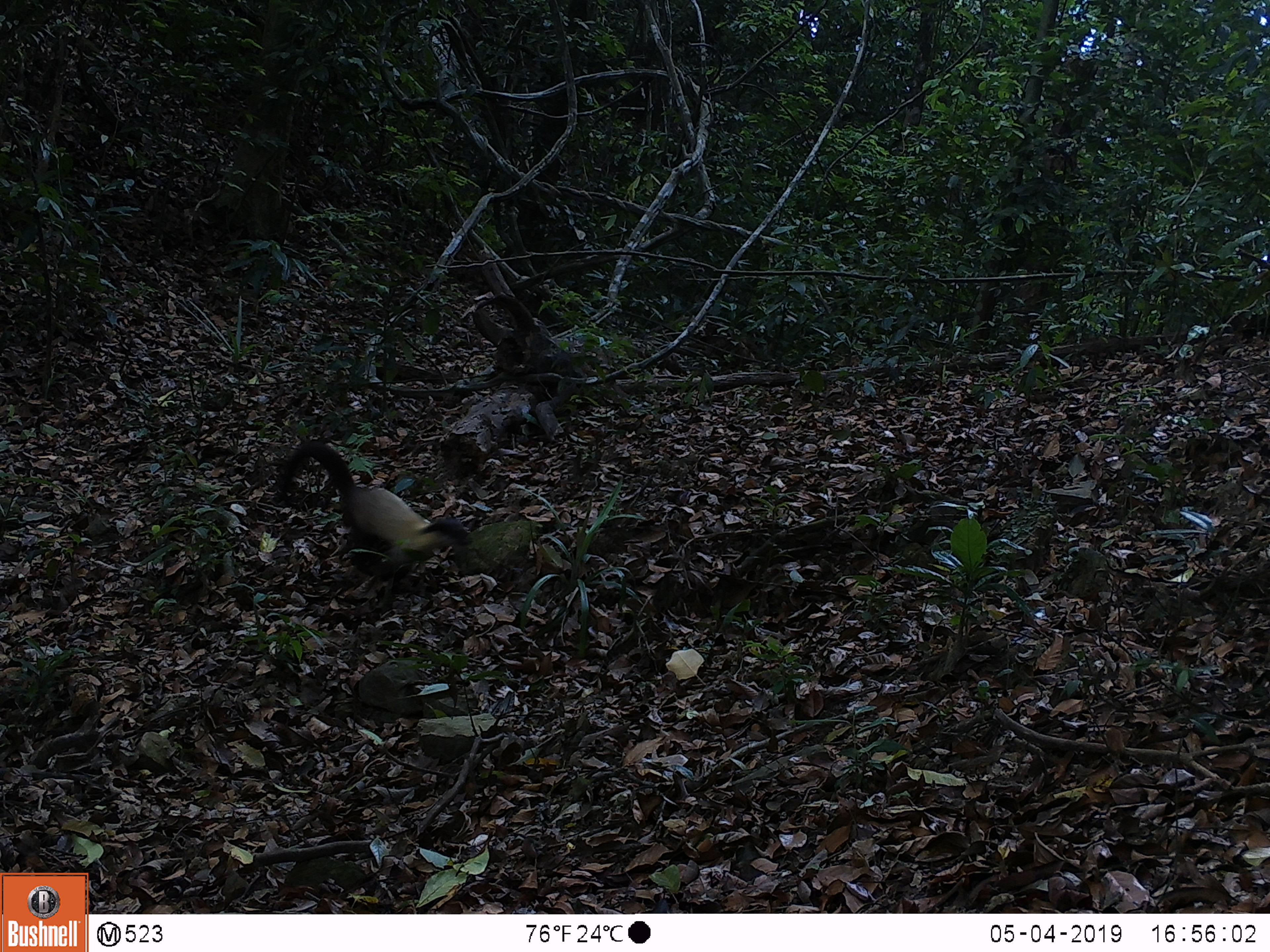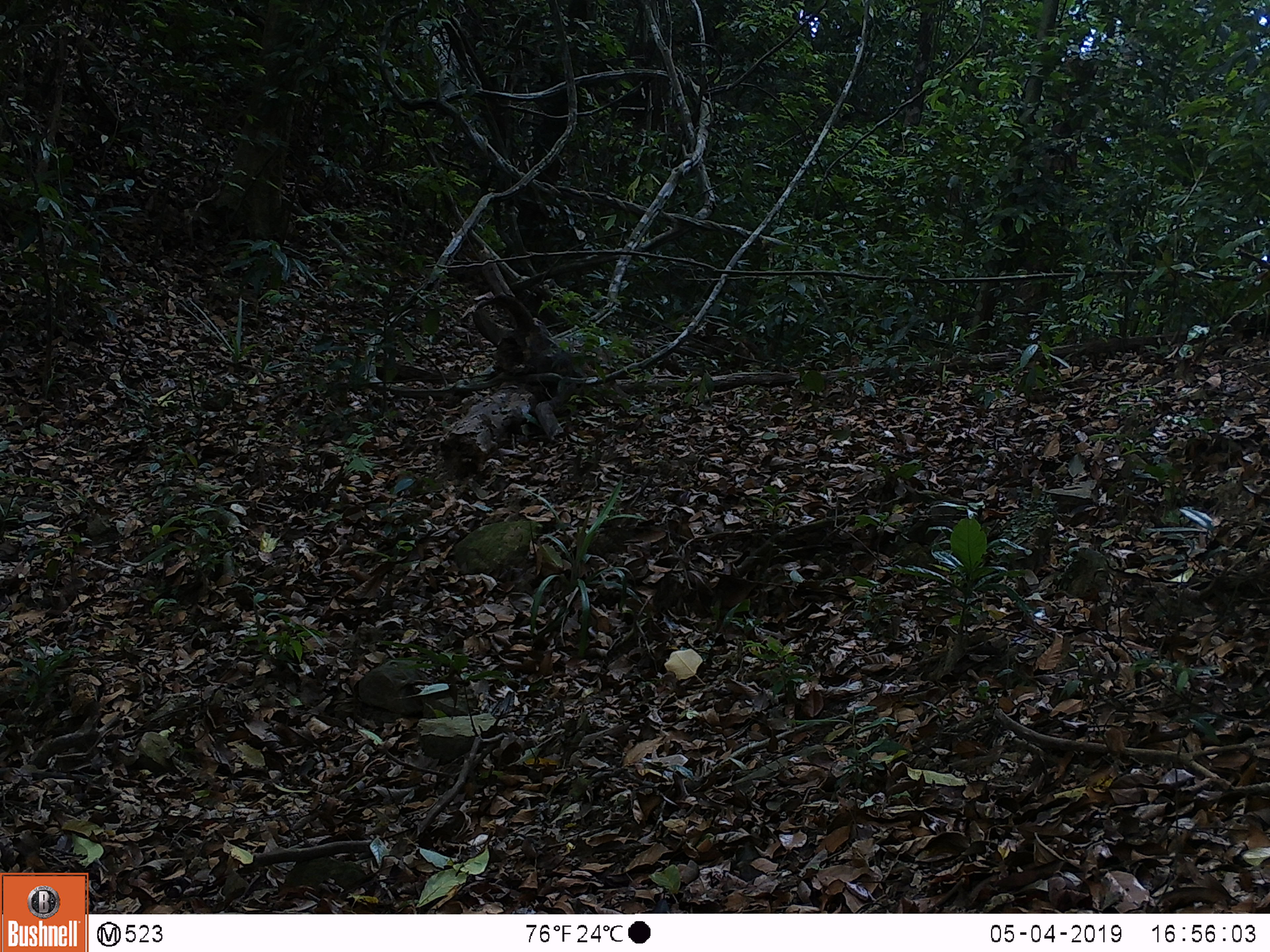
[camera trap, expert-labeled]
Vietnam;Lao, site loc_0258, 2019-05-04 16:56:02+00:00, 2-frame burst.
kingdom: Animalia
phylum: Chordata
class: Mammalia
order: Carnivora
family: Mustelidae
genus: Martes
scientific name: Martes flavigula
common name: yellow-throated marten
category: yellow throated marten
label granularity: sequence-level